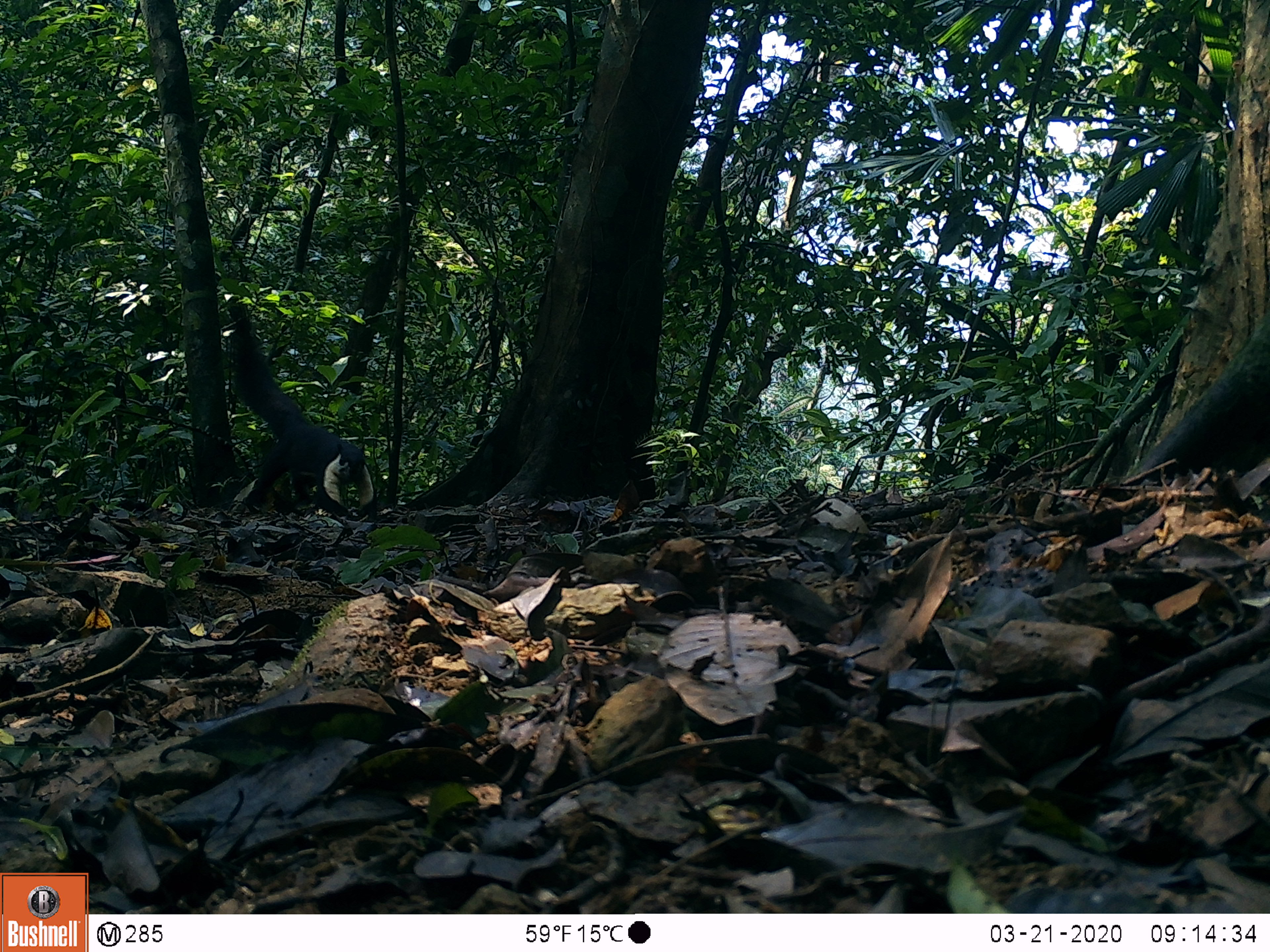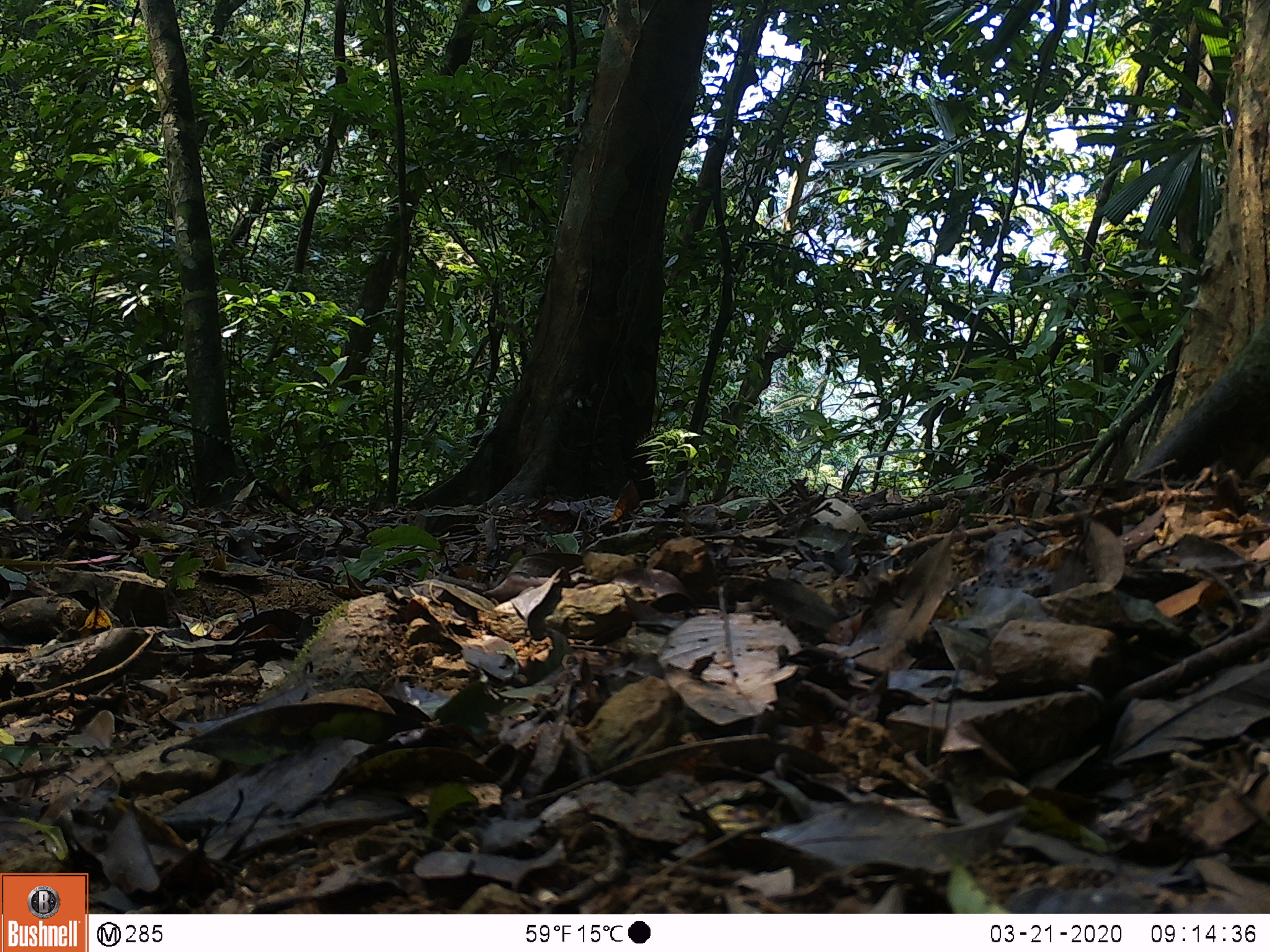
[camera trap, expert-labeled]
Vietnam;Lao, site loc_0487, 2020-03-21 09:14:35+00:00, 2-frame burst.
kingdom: Animalia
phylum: Chordata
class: Mammalia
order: Rodentia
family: Sciuridae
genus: Ratufa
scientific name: Ratufa bicolor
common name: black giant squirrel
Black giant squirrel (Ratufa bicolor). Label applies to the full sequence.